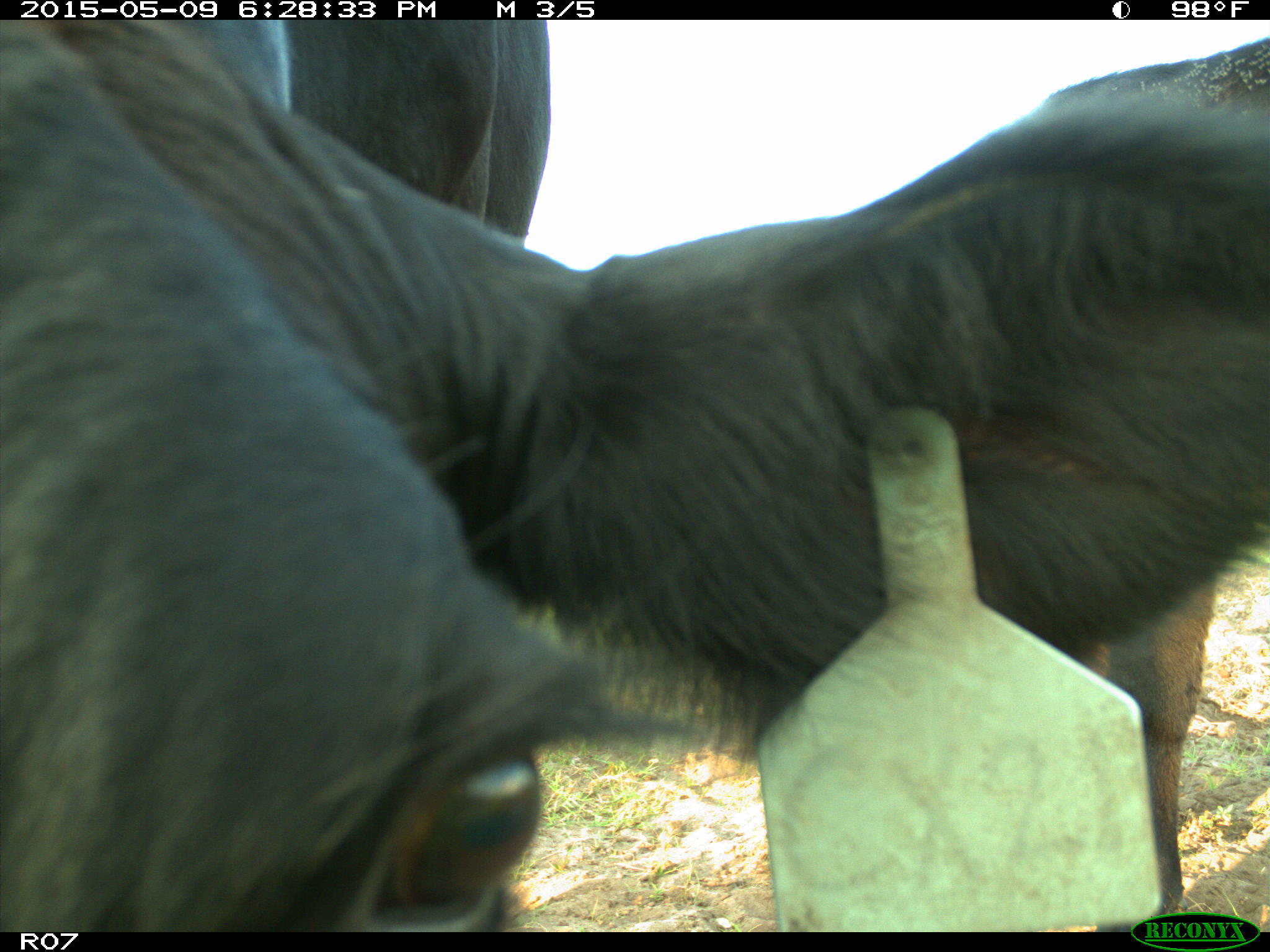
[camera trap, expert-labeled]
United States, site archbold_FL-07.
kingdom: Animalia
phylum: Chordata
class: Mammalia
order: Artiodactyla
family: Bovidae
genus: Bos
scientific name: Bos taurus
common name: domestic cow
Bos taurus (domestic cow).